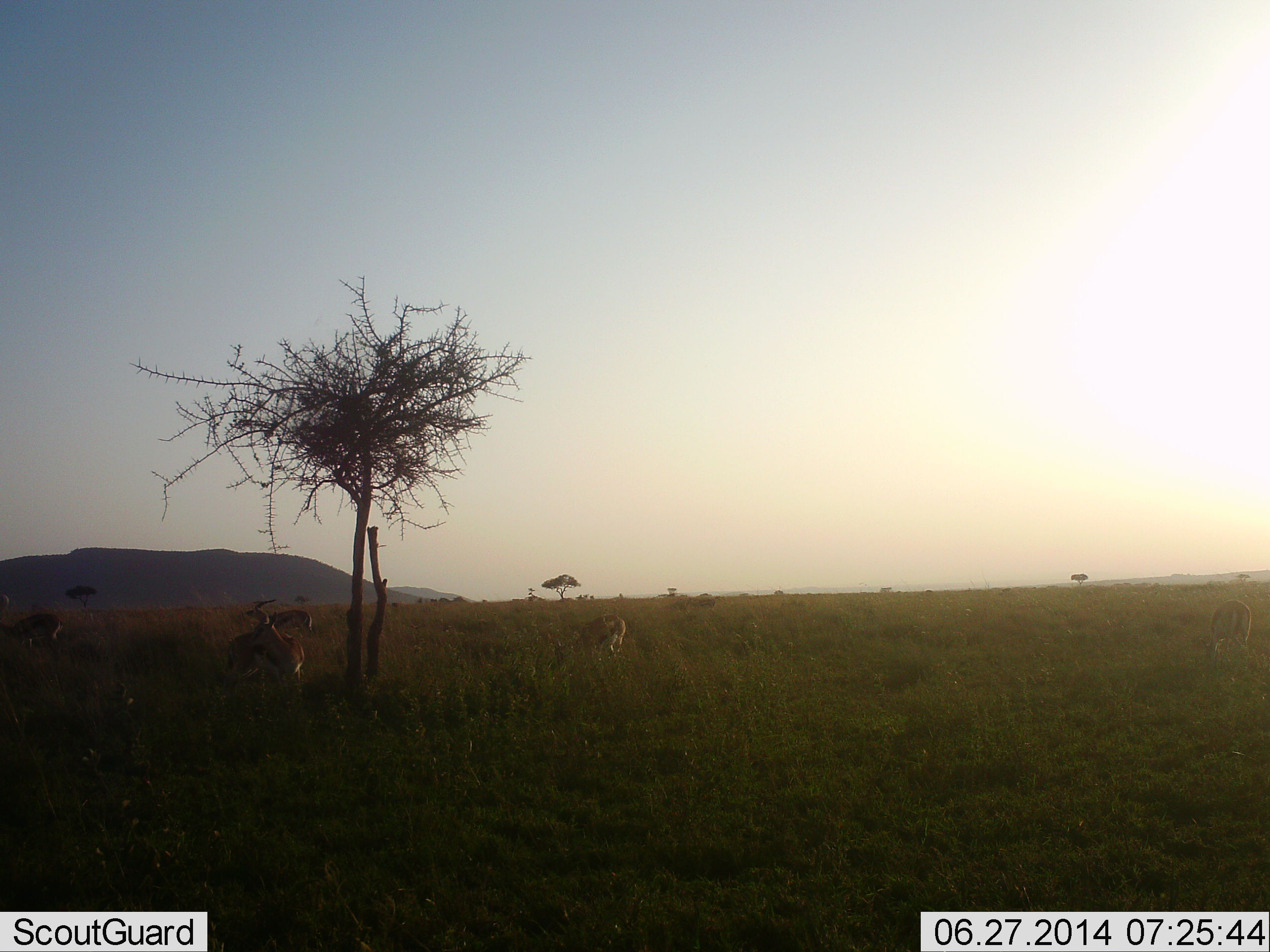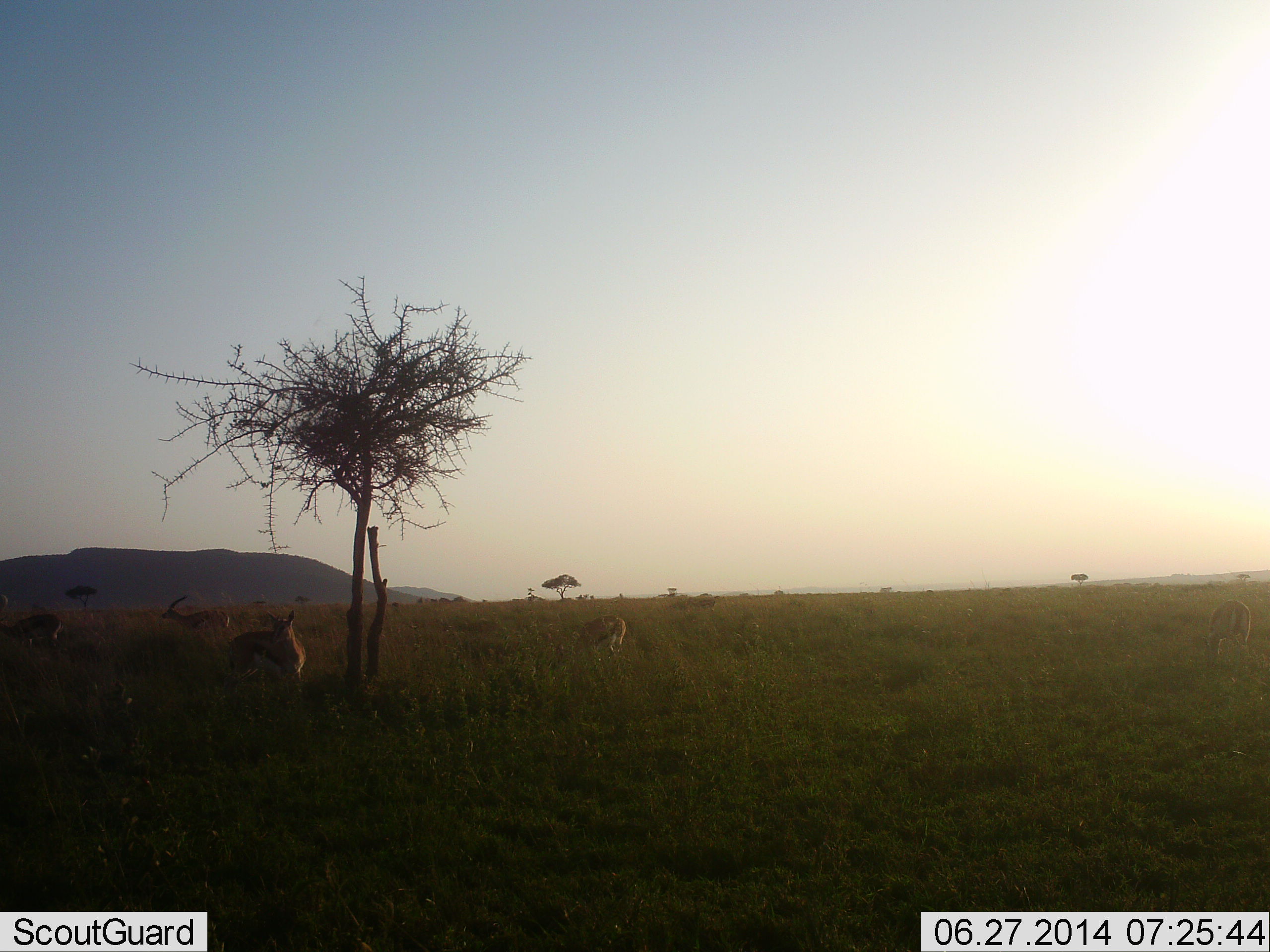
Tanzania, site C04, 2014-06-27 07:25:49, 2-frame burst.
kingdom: Animalia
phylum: Chordata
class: Mammalia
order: Artiodactyla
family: Bovidae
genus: Eudorcas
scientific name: Eudorcas thomsonii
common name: thomson's gazelle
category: gazellethomsons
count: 4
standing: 70%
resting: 10%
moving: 100%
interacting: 0%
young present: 0%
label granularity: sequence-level